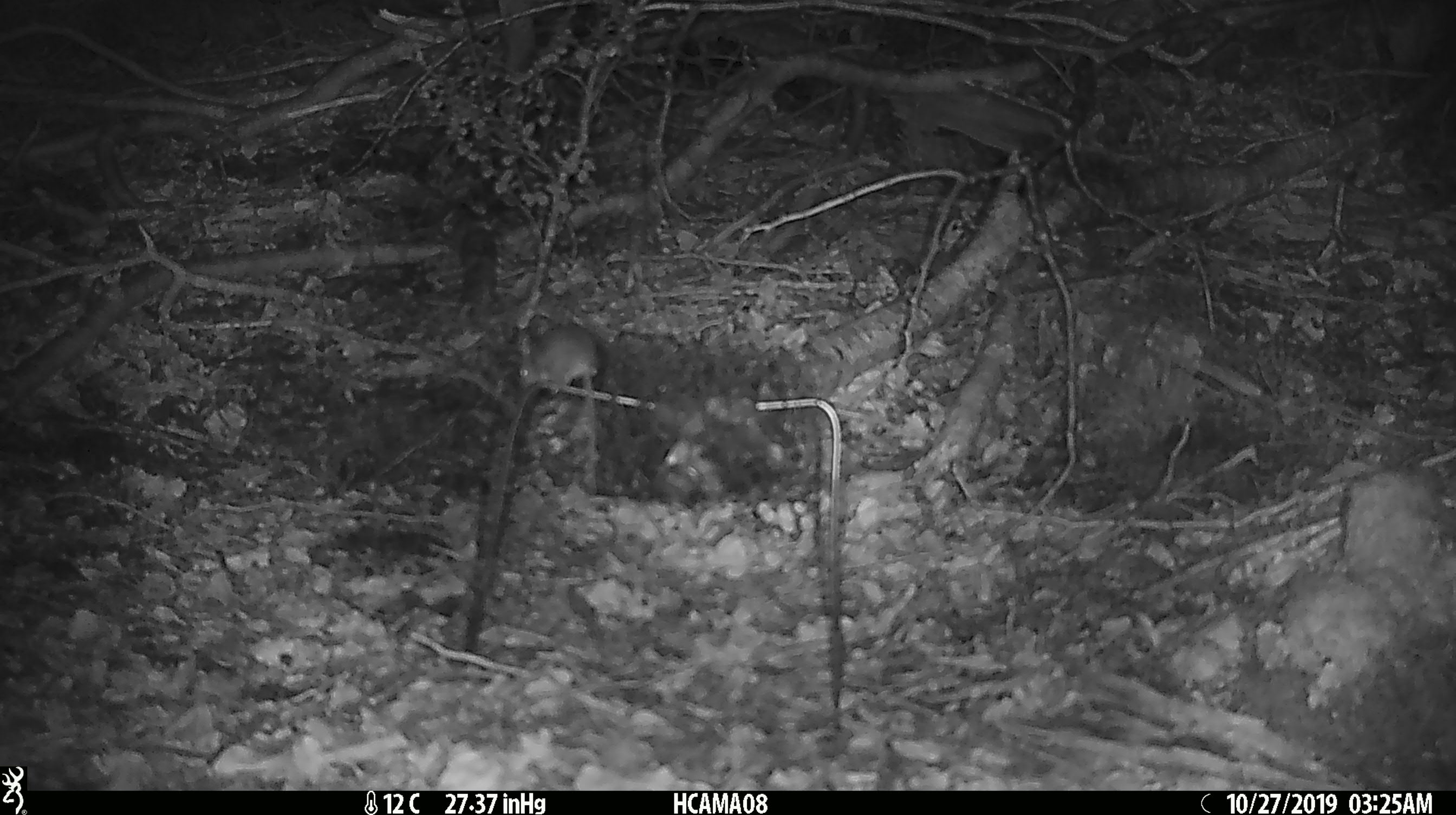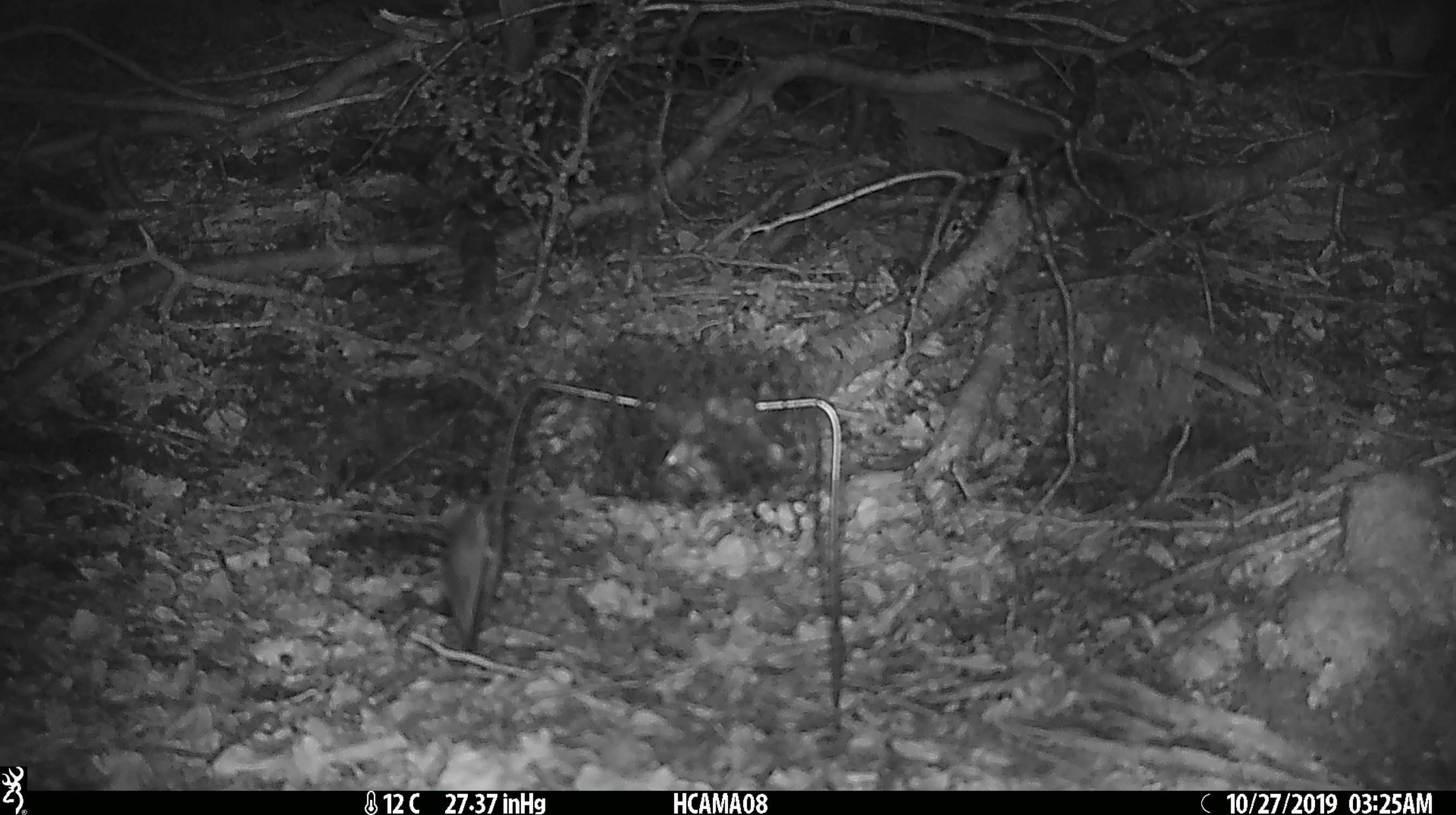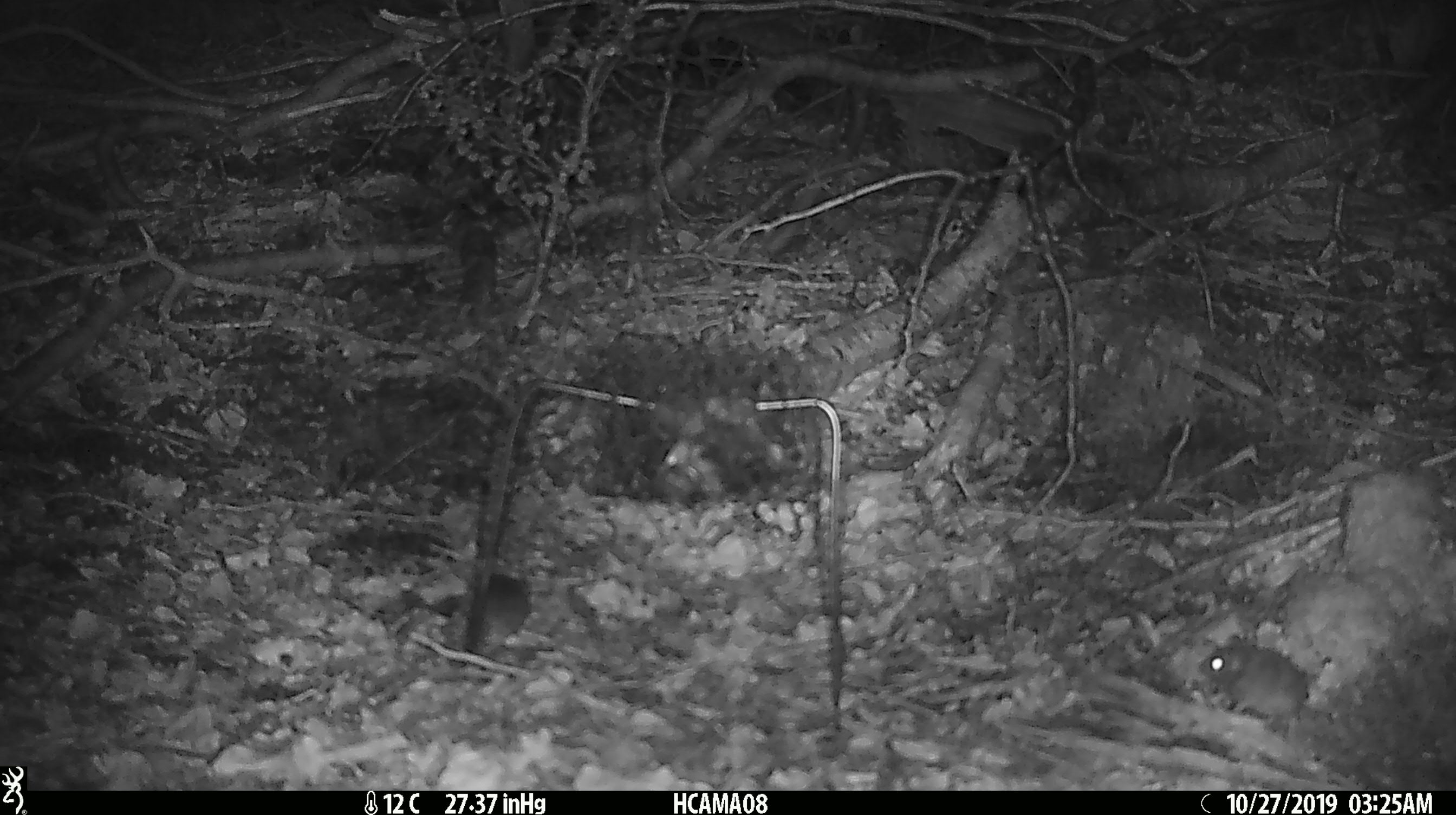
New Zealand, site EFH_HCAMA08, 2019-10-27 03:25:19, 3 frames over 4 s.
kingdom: Animalia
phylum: Chordata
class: Mammalia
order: Rodentia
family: Muridae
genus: Mus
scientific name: Mus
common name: mouse